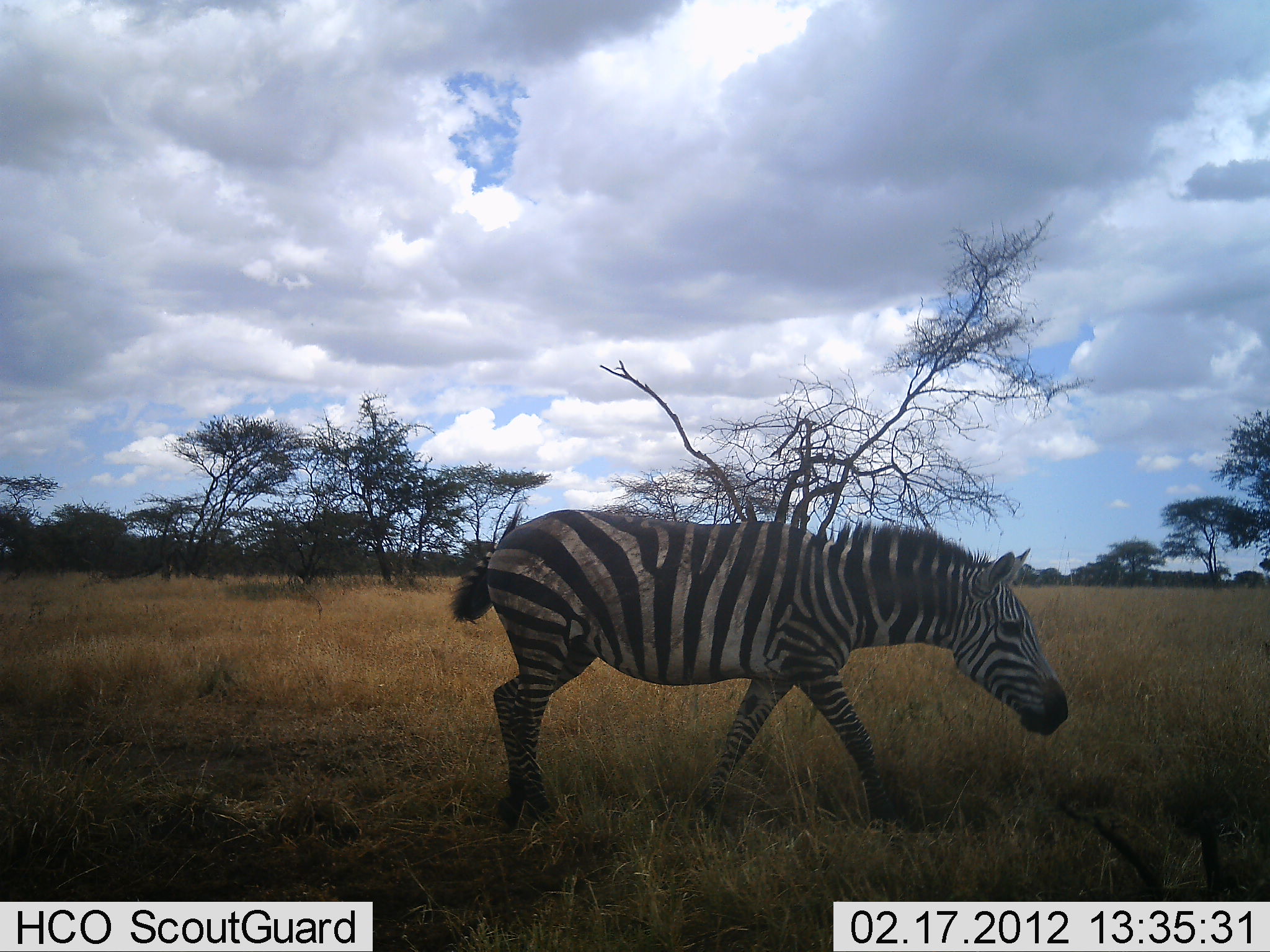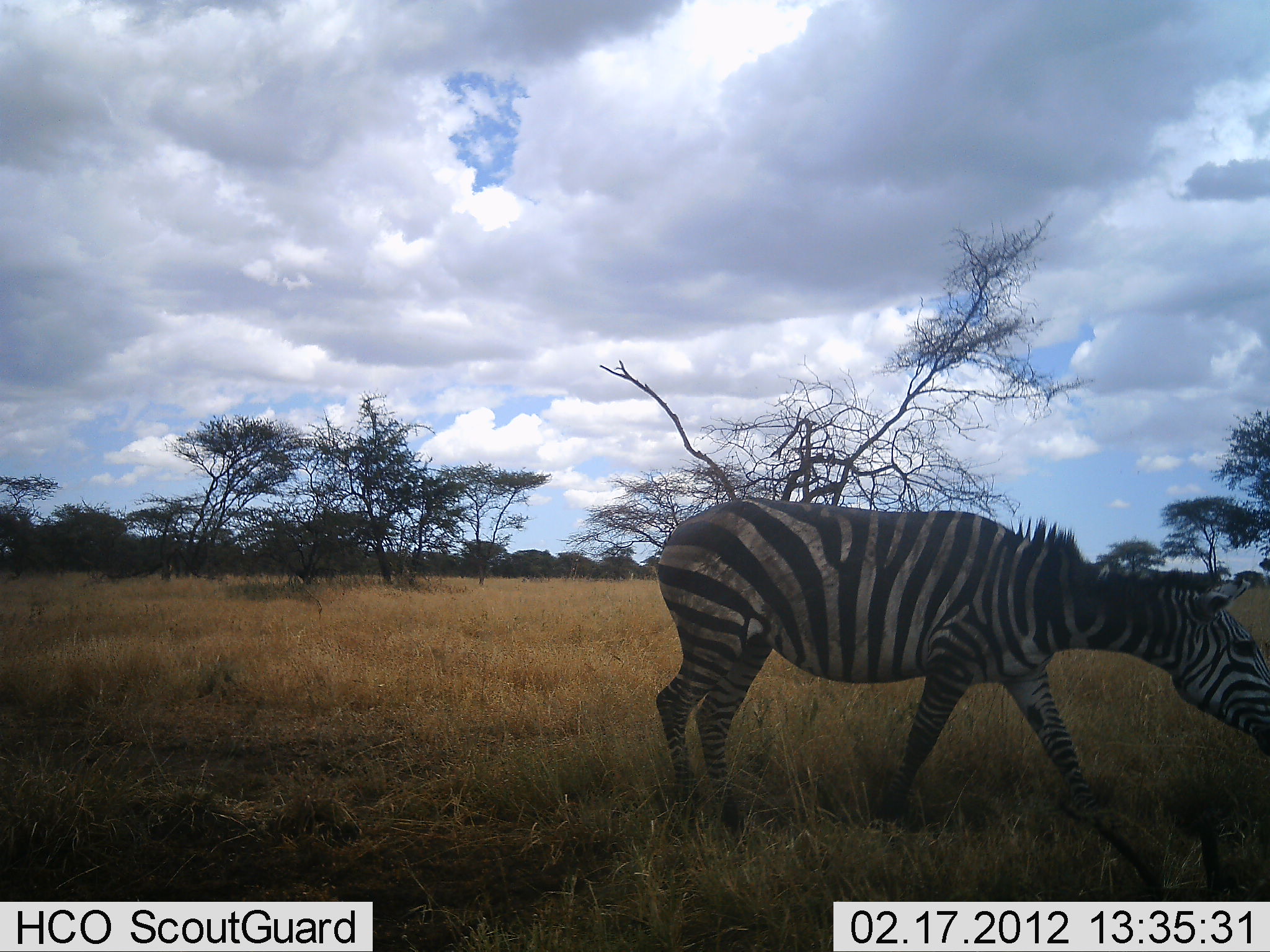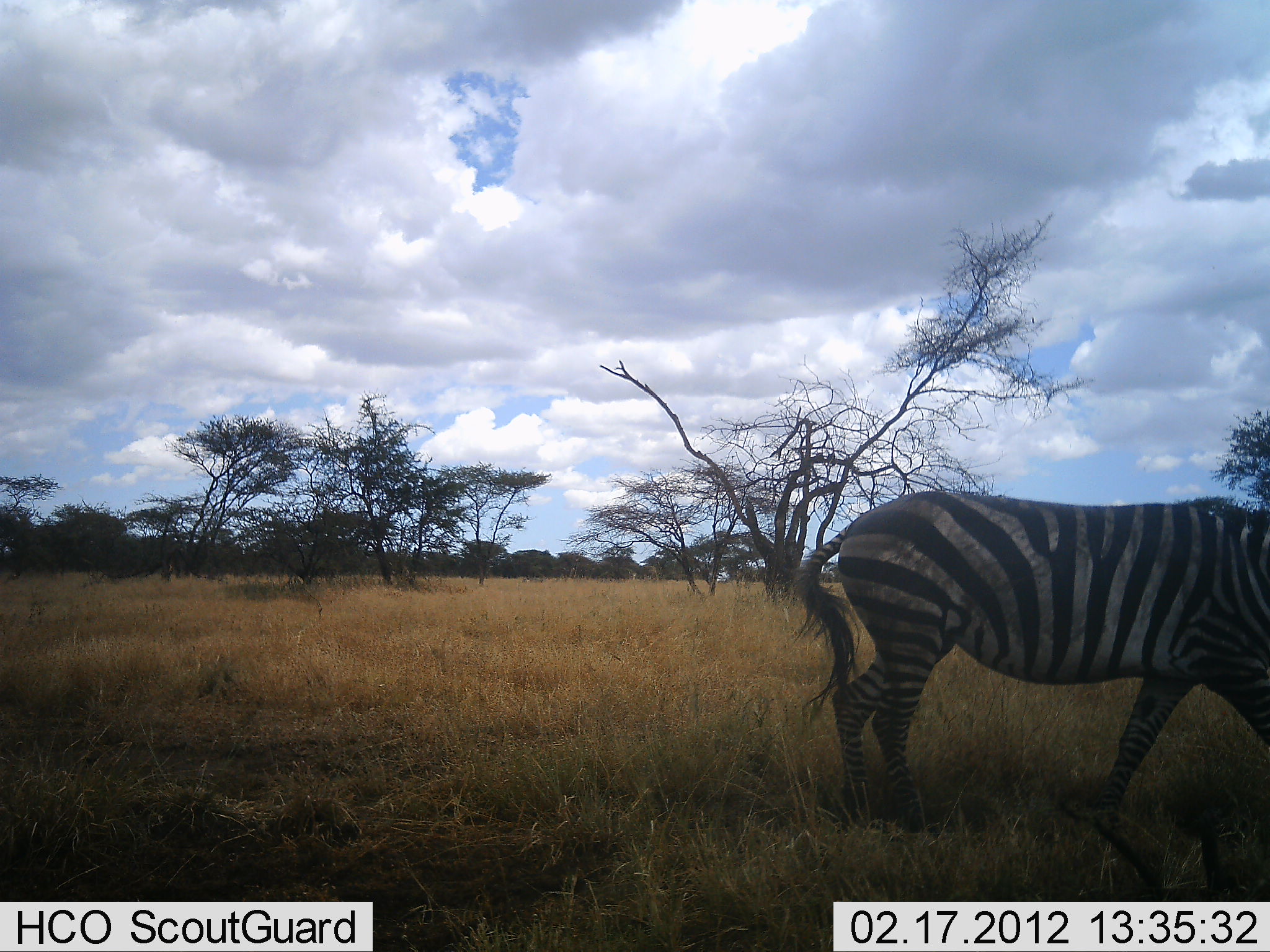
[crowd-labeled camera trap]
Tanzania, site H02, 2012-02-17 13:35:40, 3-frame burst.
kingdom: Animalia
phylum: Chordata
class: Mammalia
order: Perissodactyla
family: Equidae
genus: Equus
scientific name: Equus quagga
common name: plains zebra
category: zebra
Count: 1.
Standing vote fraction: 14%.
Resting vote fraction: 0%.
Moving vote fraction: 86%.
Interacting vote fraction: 0%.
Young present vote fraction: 0%.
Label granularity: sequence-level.